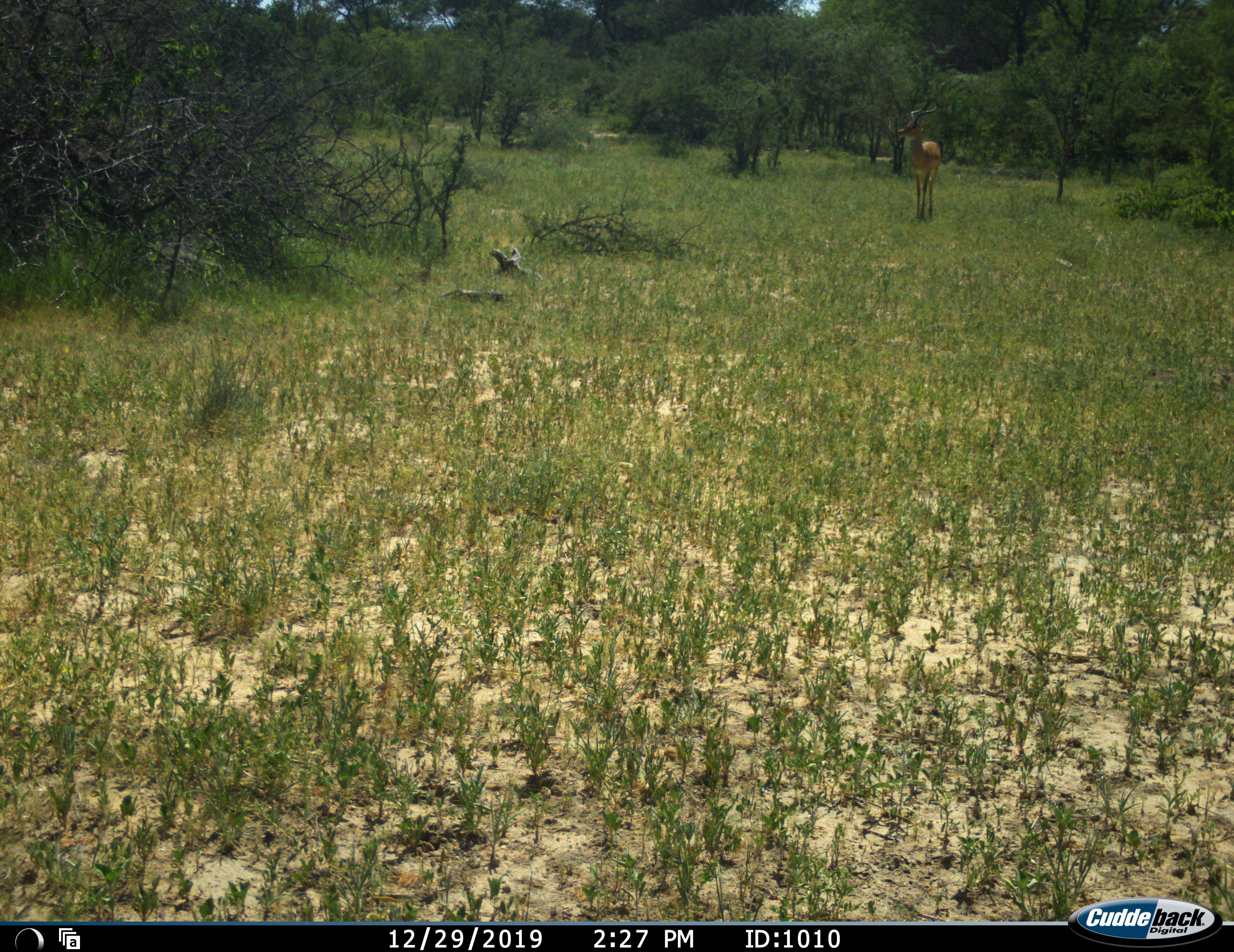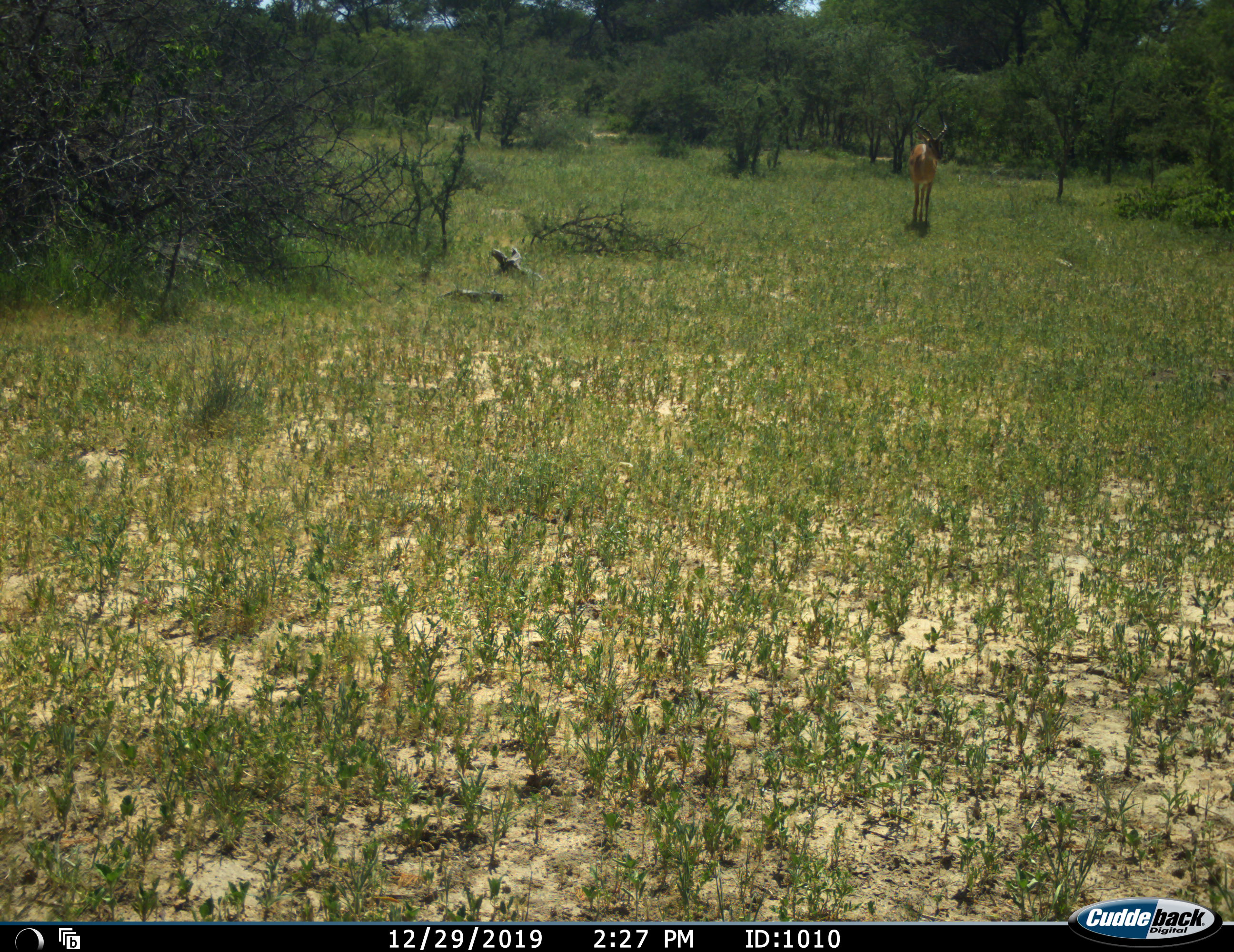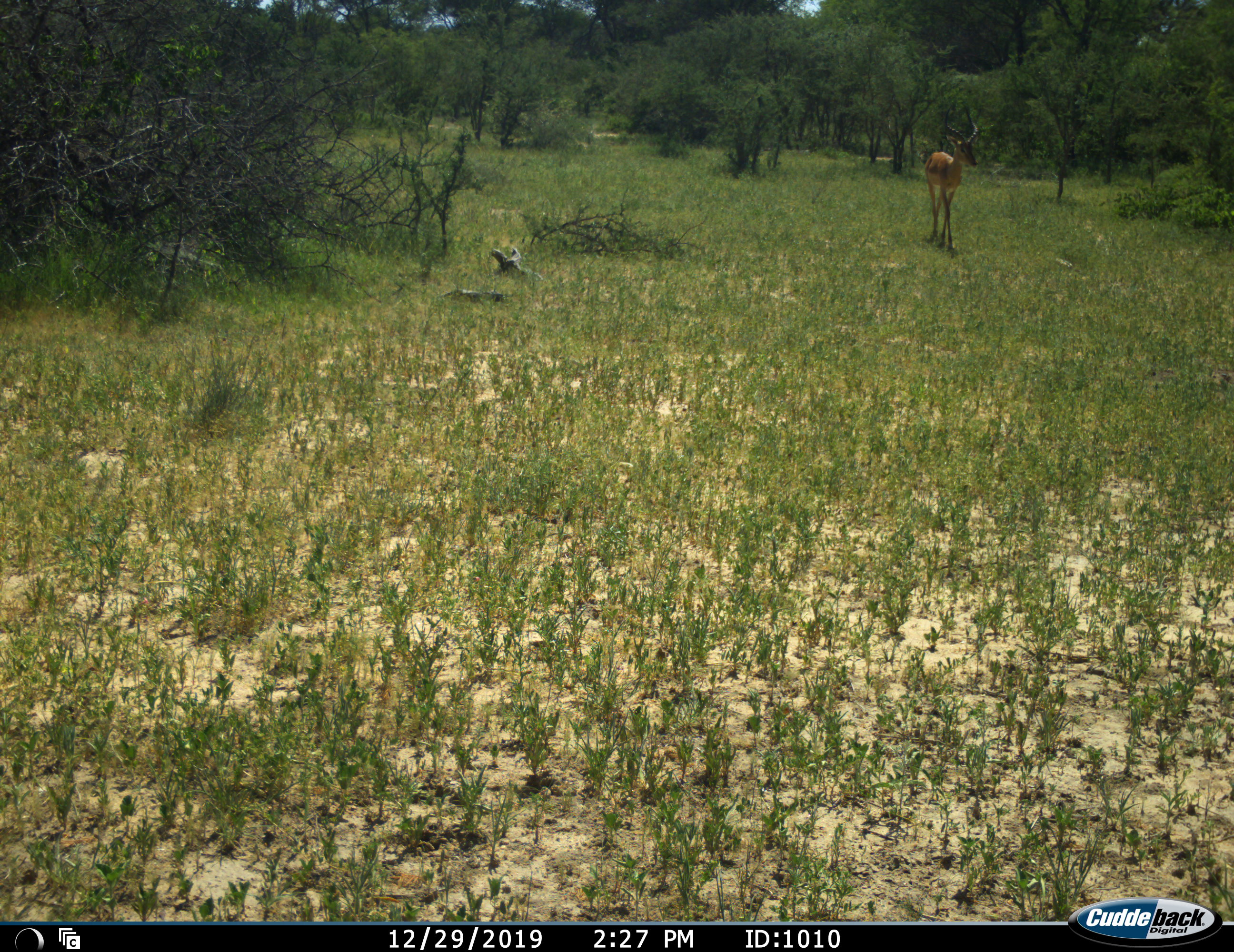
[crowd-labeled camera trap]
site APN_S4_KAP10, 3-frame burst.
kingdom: Animalia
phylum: Chordata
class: Mammalia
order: Artiodactyla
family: Bovidae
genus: Aepyceros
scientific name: Aepyceros melampus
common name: impala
Impala (Aepyceros melampus), count 1. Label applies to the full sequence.